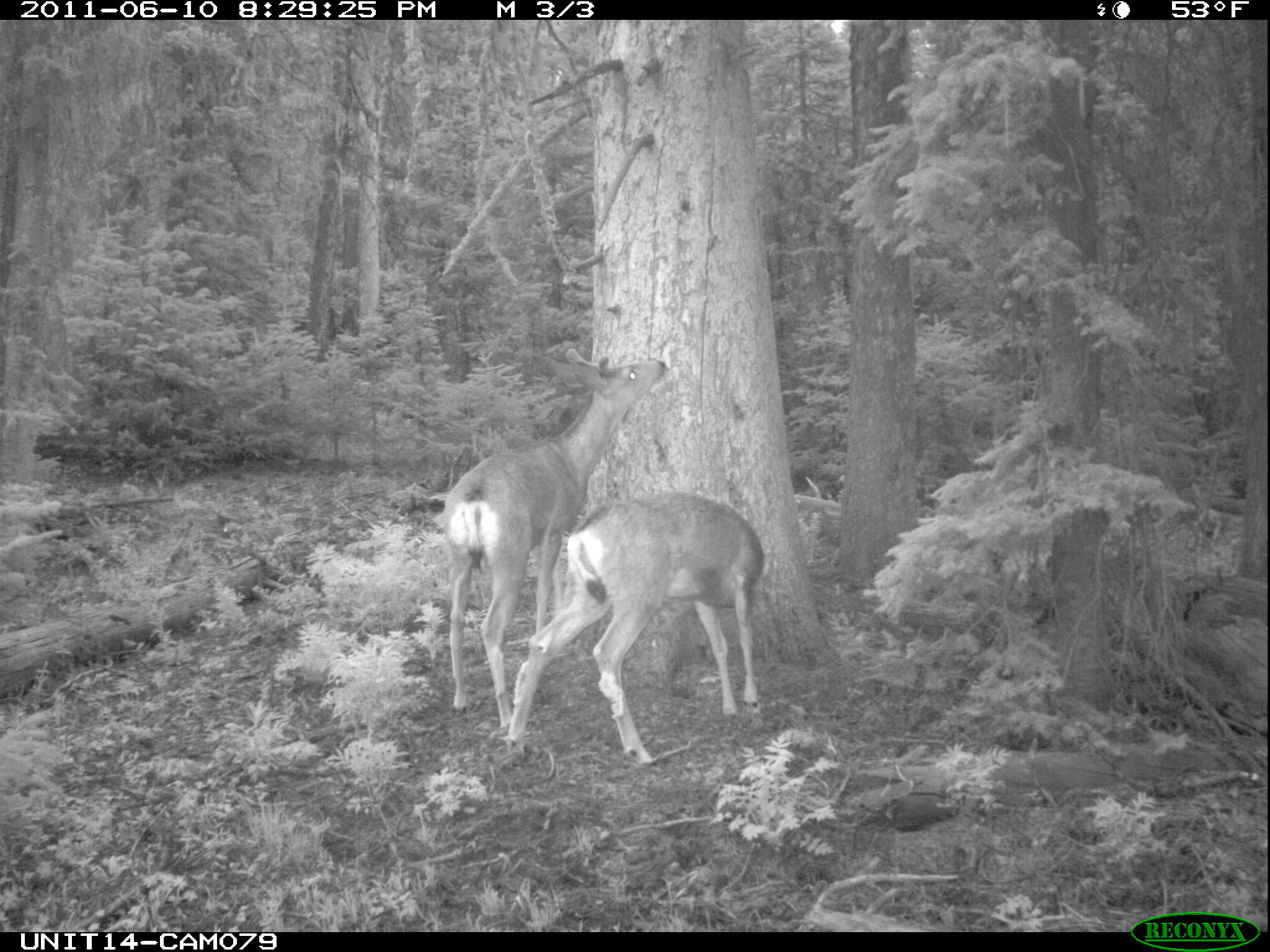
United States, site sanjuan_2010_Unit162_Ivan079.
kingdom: Animalia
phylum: Chordata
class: Mammalia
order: Artiodactyla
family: Cervidae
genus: Odocoileus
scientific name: Odocoileus hemionus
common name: mule deer